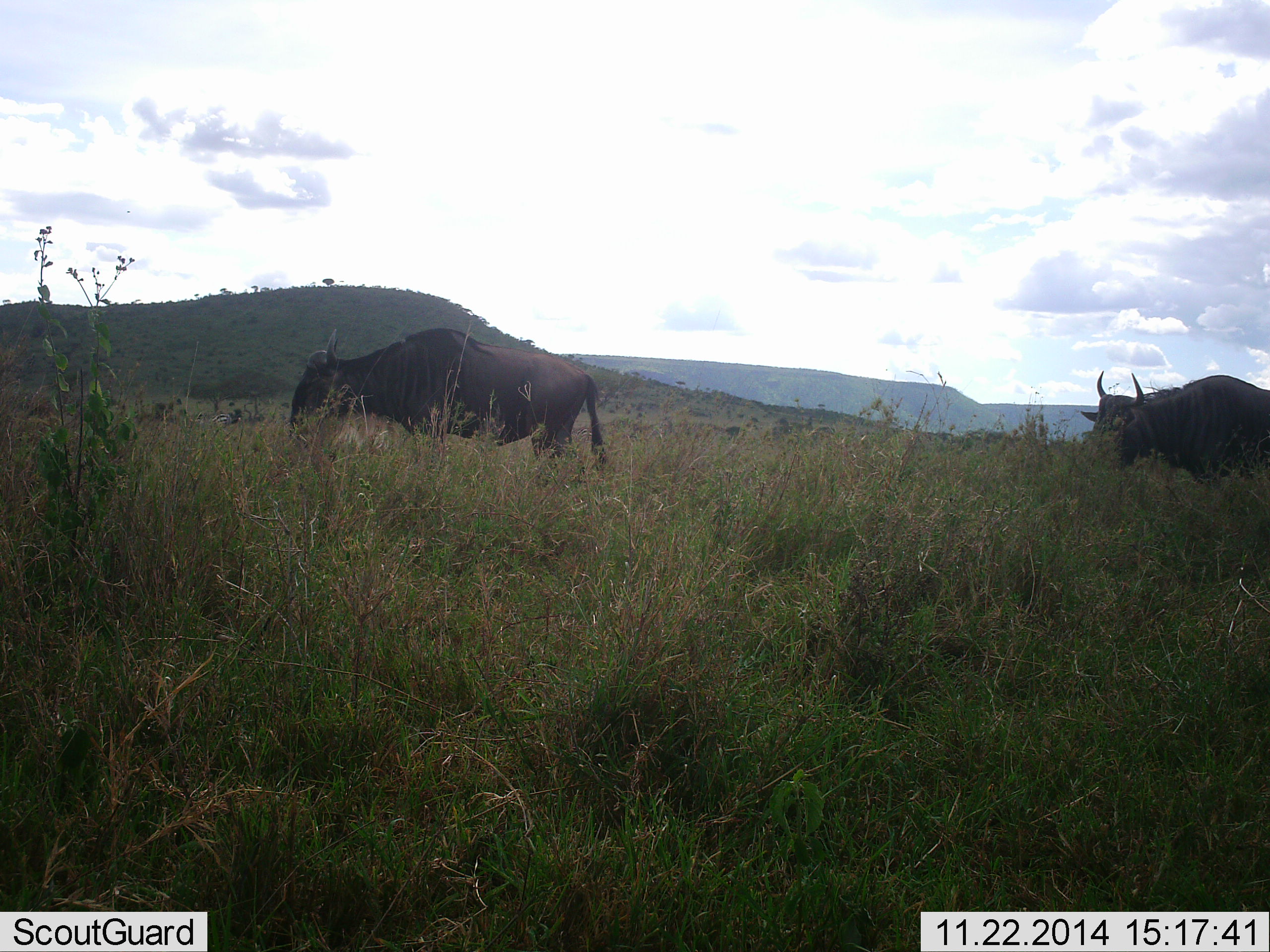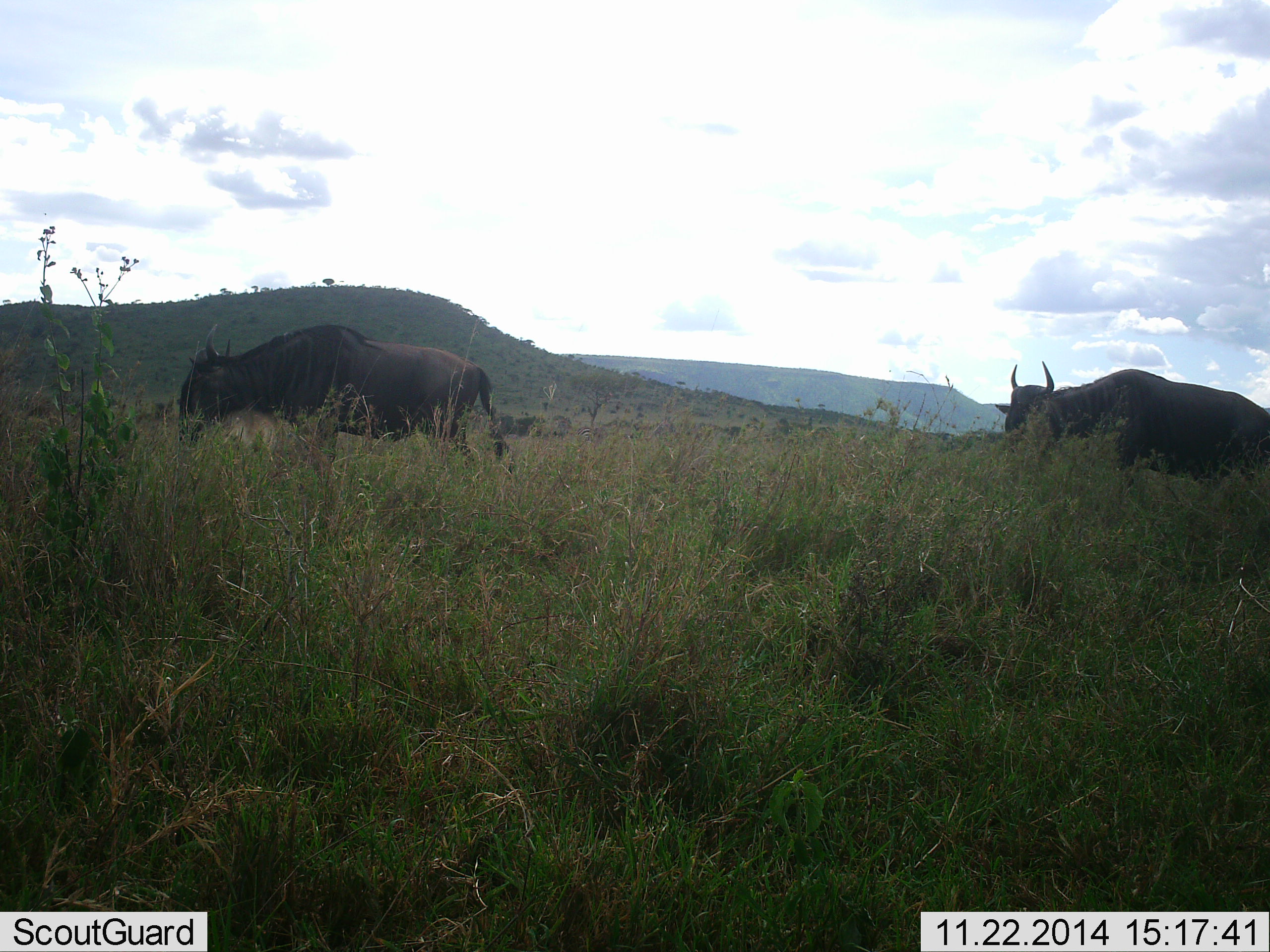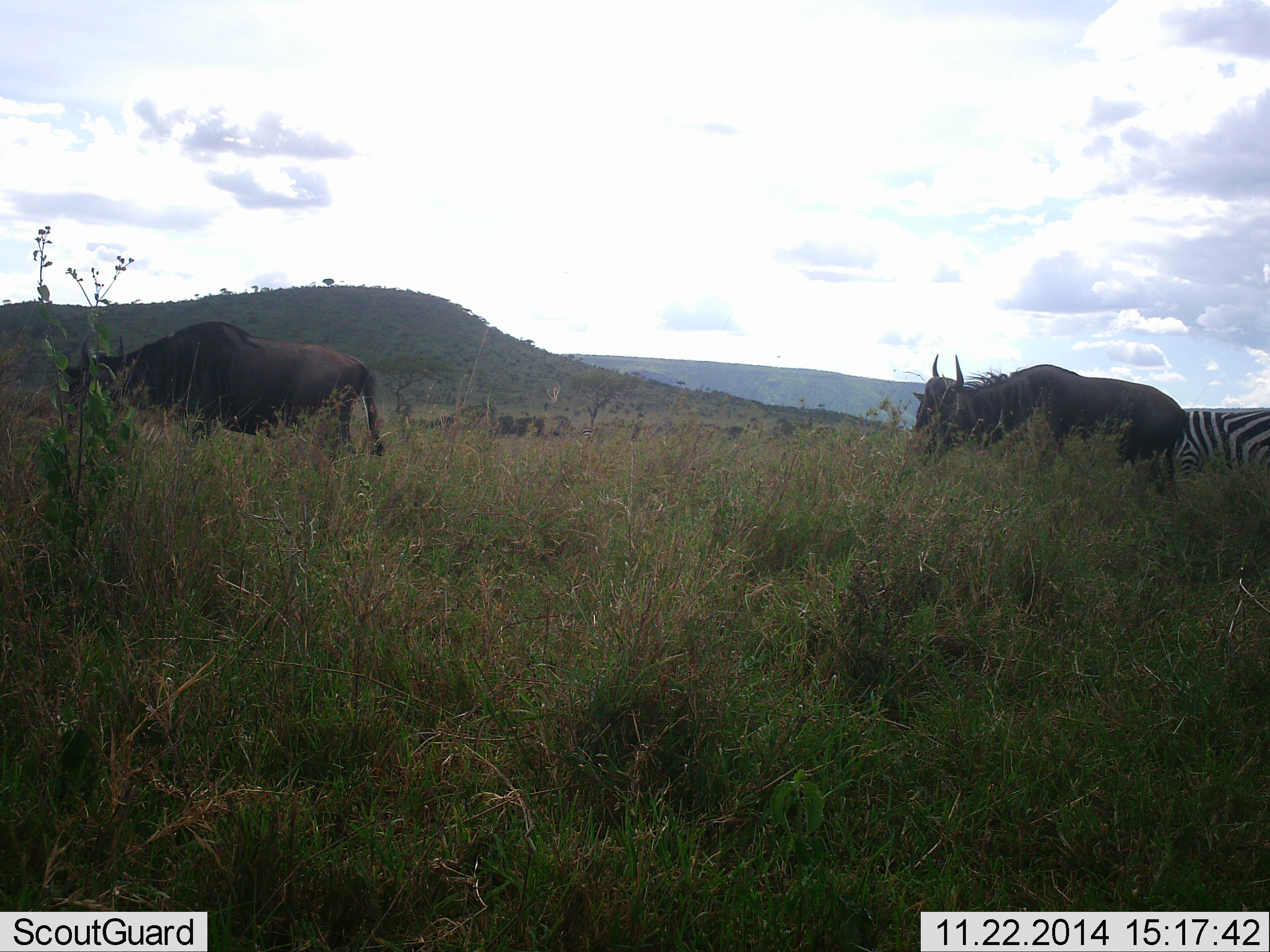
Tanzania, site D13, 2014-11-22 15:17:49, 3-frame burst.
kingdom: Animalia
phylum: Chordata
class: Mammalia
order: Artiodactyla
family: Bovidae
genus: Connochaetes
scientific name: Connochaetes taurinus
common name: blue wildebeest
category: wildebeest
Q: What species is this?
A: Wildebeest (blue wildebeest) (Connochaetes taurinus).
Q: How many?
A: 2.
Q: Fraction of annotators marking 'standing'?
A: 6%.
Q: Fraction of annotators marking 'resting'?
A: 0%.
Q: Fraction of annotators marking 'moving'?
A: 94%.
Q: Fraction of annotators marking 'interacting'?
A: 0%.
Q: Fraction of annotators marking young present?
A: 0%.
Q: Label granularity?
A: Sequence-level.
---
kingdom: Animalia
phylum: Chordata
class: Mammalia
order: Perissodactyla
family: Equidae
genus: Equus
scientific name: Equus quagga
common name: plains zebra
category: zebra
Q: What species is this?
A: Zebra (plains zebra) (Equus quagga).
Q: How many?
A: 1.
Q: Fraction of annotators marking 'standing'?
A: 50%.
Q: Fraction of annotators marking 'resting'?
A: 0%.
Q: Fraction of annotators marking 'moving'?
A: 50%.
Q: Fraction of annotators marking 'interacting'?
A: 0%.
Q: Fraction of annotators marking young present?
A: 0%.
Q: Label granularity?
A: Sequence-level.